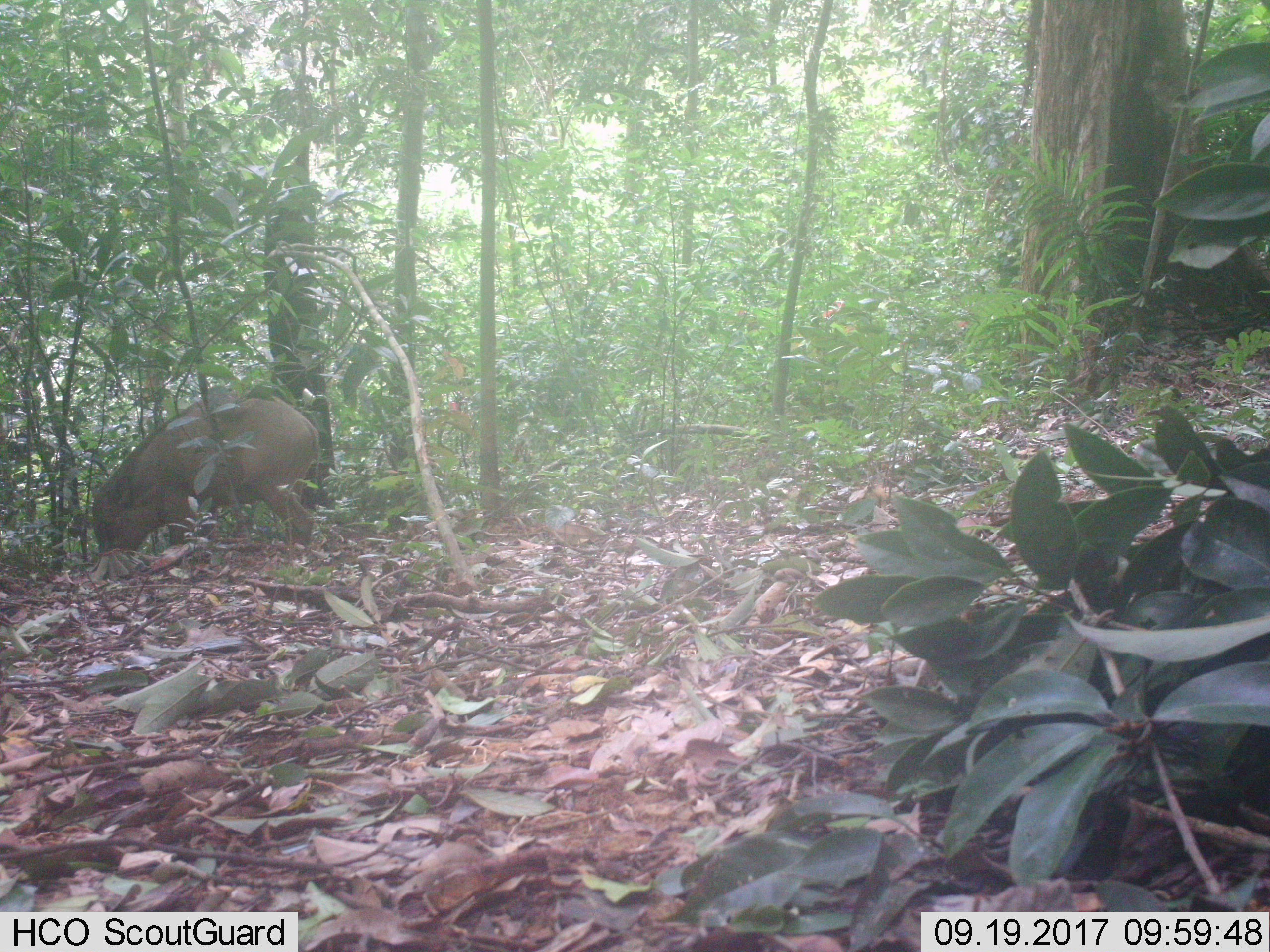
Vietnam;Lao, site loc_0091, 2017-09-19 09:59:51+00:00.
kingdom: Animalia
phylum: Chordata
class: Mammalia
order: Artiodactyla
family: Suidae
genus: Sus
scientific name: Sus scrofa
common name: eurasian wild pig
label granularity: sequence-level